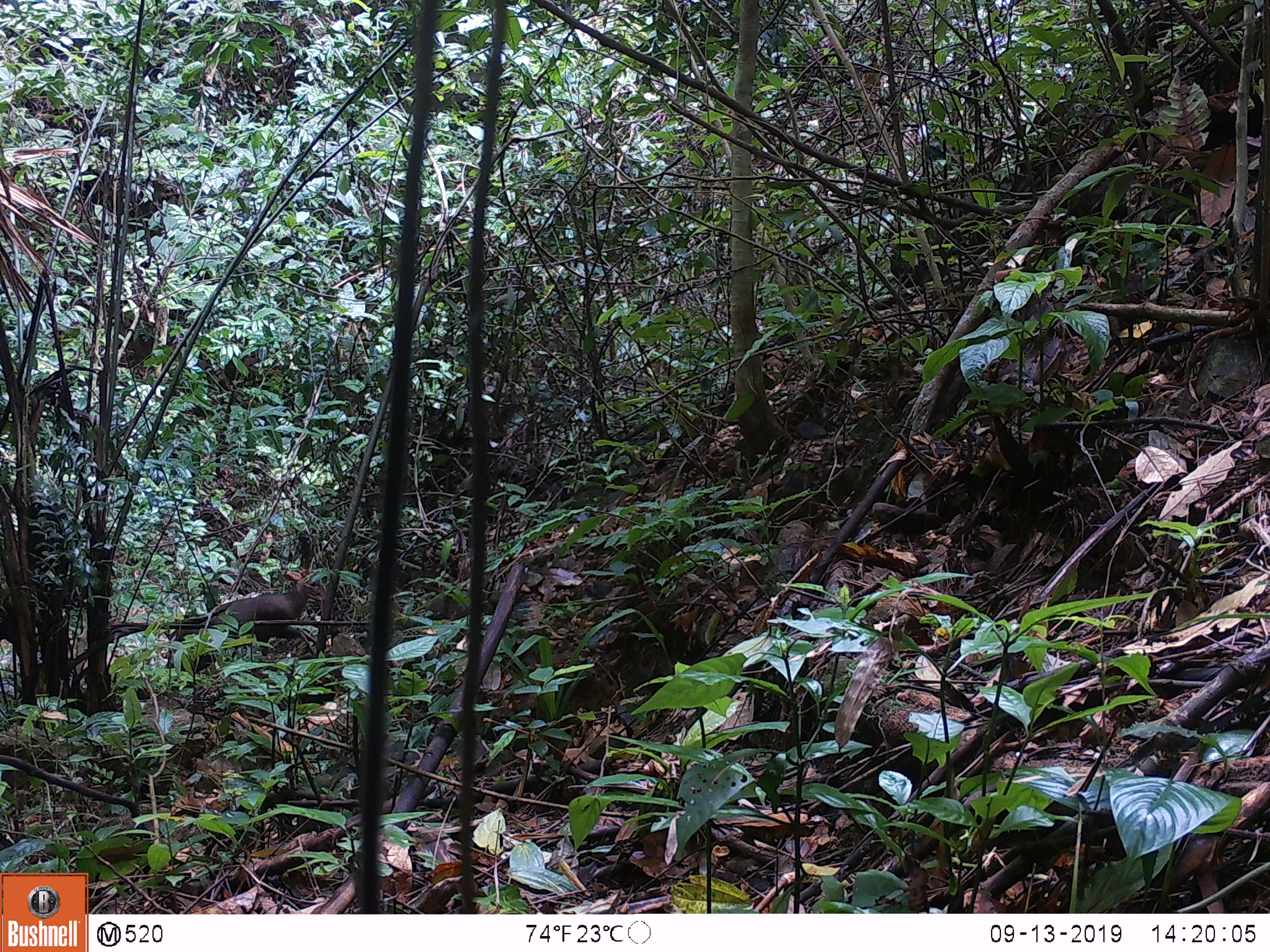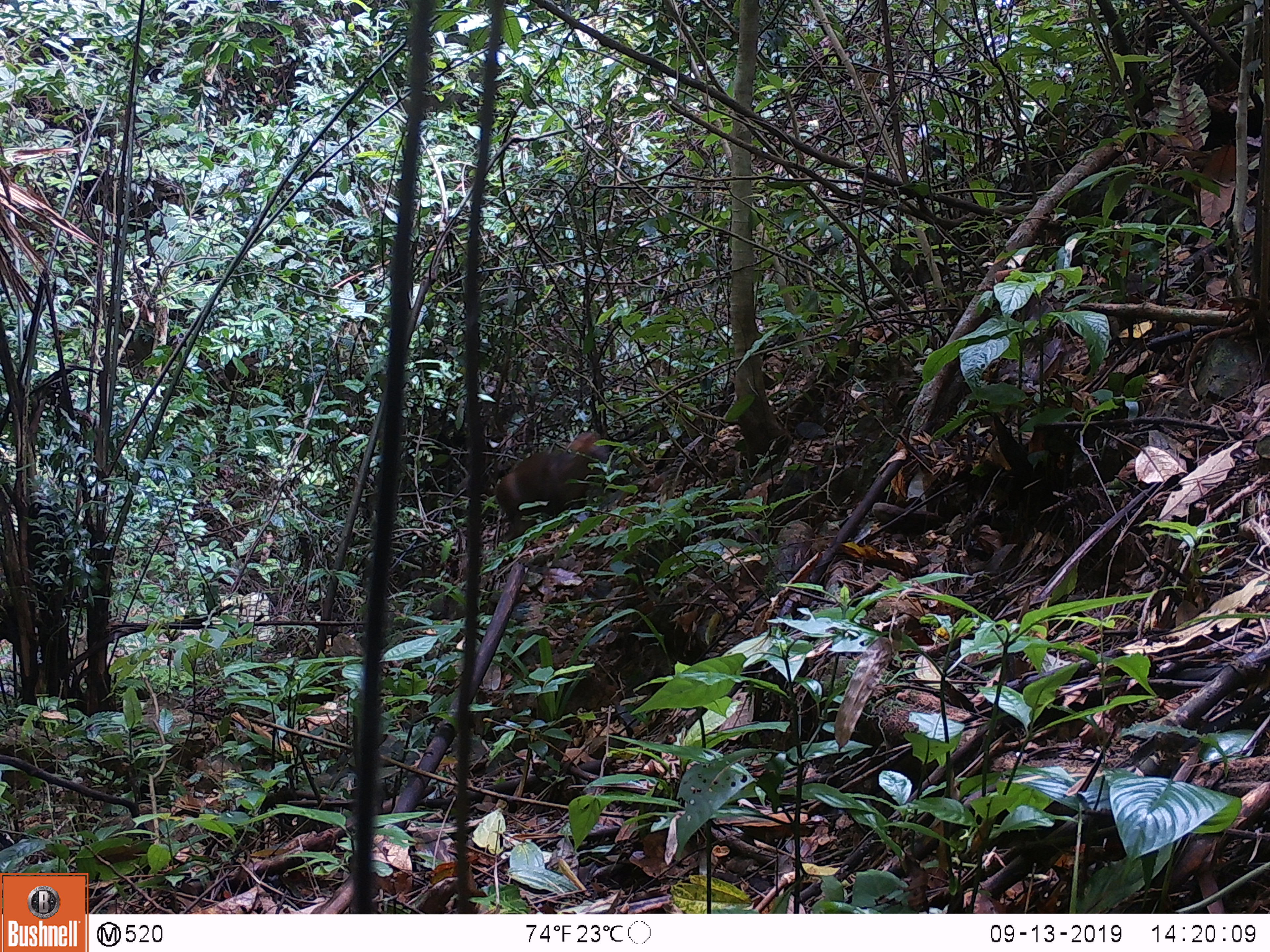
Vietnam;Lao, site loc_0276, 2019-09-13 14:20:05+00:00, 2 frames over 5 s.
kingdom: Animalia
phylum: Chordata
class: Mammalia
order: Artiodactyla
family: Cervidae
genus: Muntiacus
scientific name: Muntiacus rooseveltorum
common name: roosevelt's muntjac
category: roosevelts muntjac group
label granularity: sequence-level